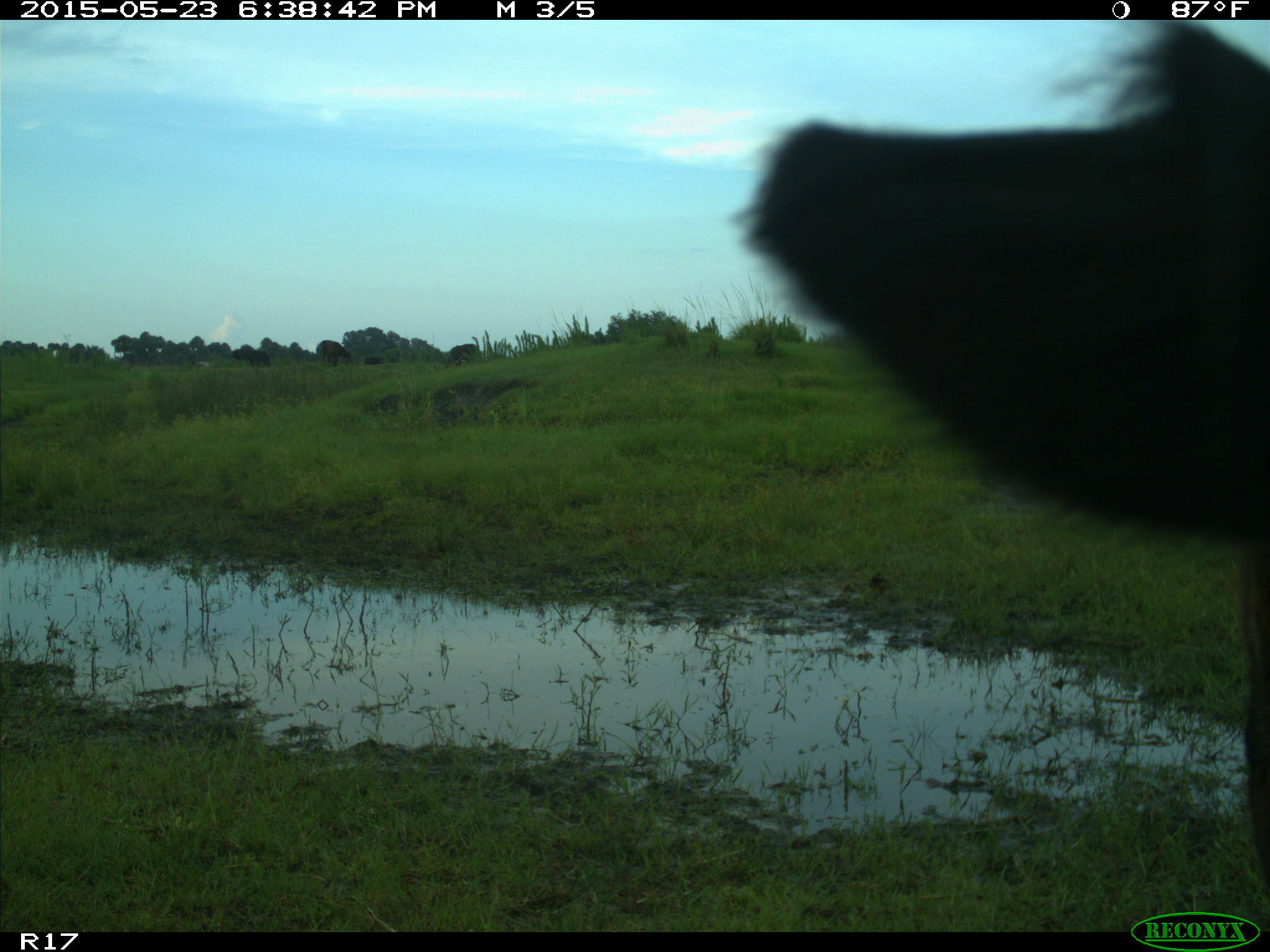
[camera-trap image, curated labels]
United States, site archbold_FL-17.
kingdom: Animalia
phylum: Chordata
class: Mammalia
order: Artiodactyla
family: Bovidae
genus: Bos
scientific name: Bos taurus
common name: domestic cow